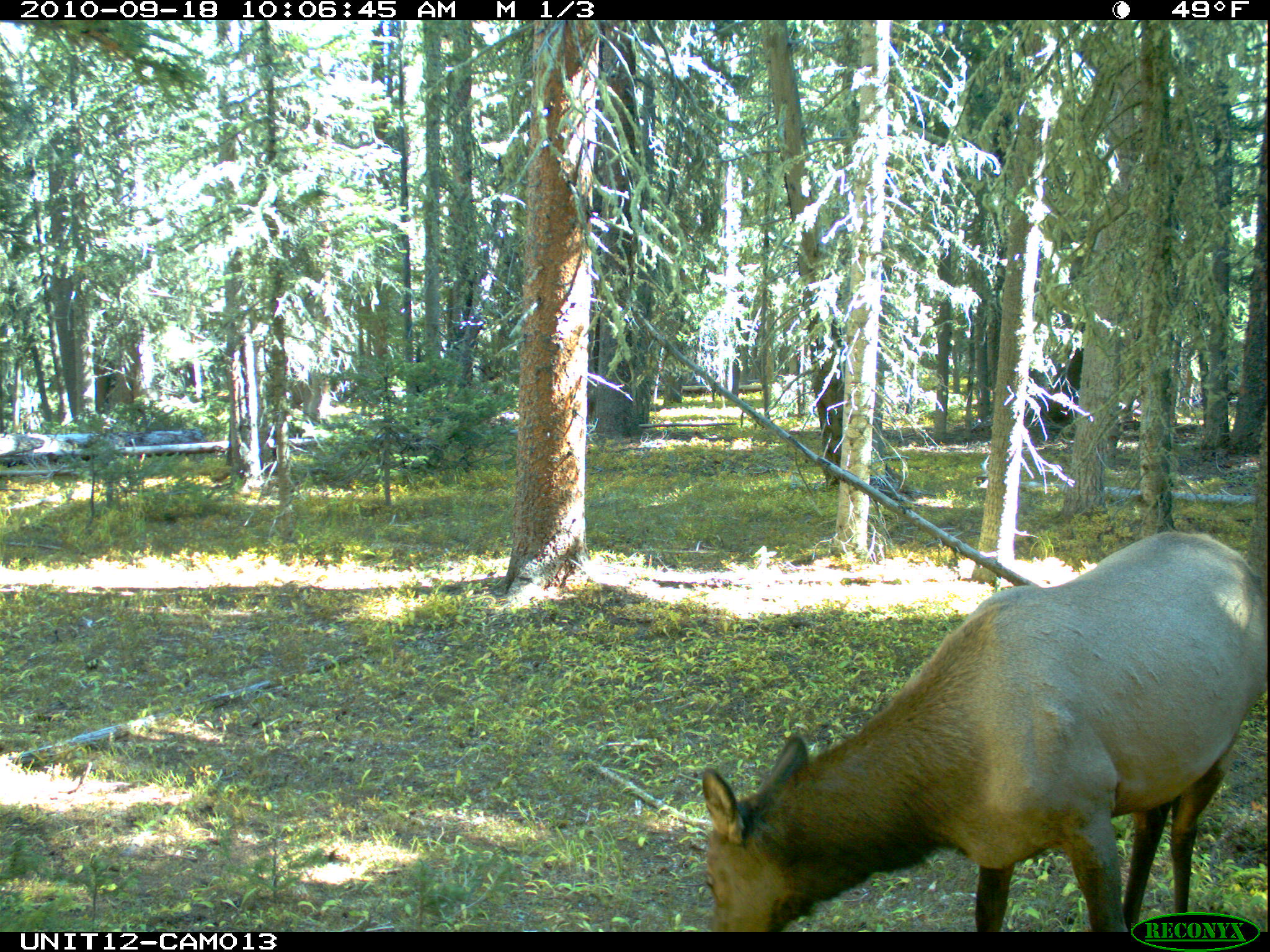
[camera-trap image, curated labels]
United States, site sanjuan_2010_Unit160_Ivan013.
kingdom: Animalia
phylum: Chordata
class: Mammalia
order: Artiodactyla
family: Cervidae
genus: Cervus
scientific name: Cervus elaphus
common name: red deer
Cervus elaphus (red deer).